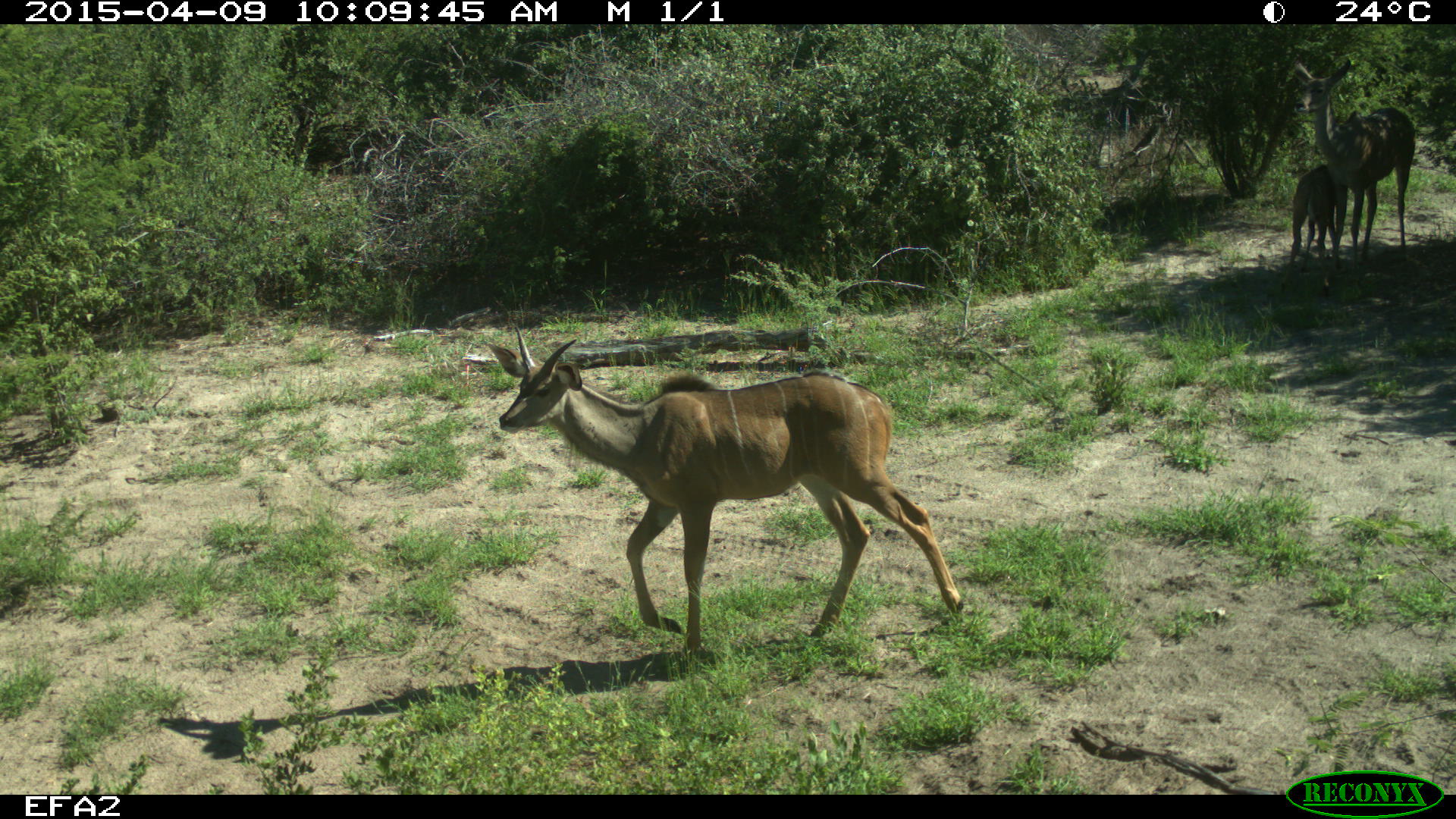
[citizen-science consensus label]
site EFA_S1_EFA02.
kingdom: Animalia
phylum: Chordata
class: Mammalia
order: Artiodactyla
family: Bovidae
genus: Tragelaphus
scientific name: Tragelaphus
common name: kudu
Kudu (Tragelaphus), count 3. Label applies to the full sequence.